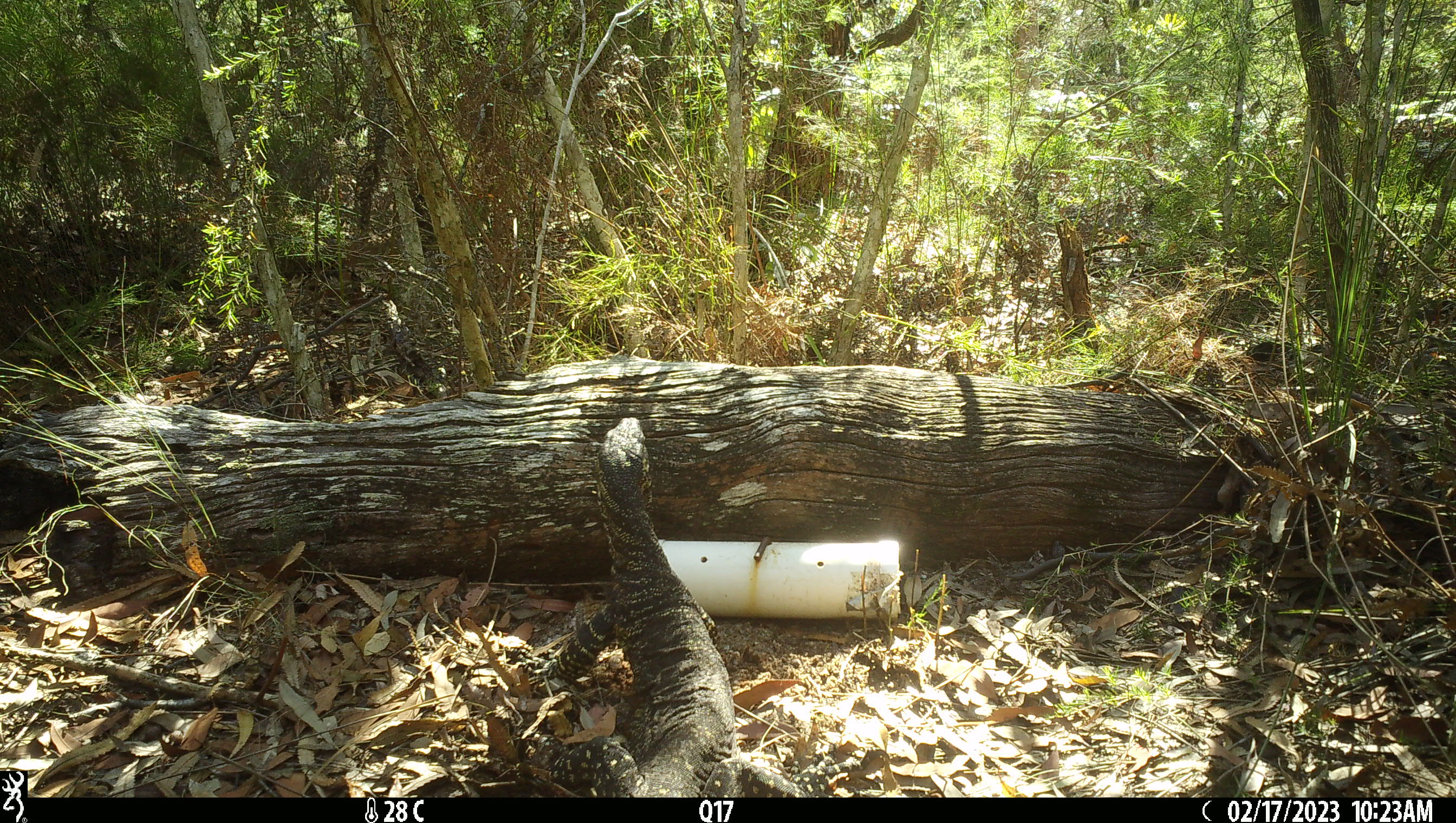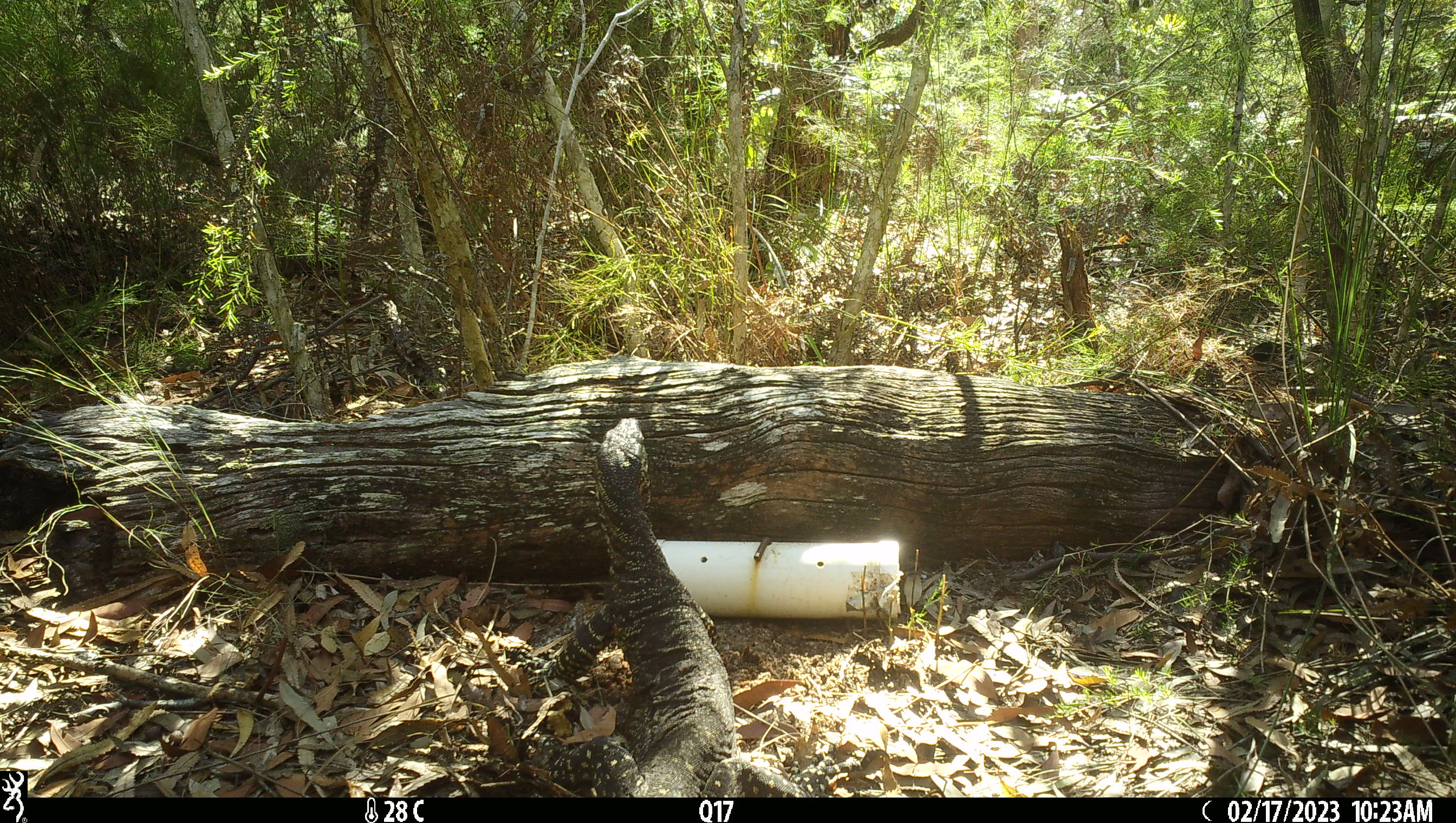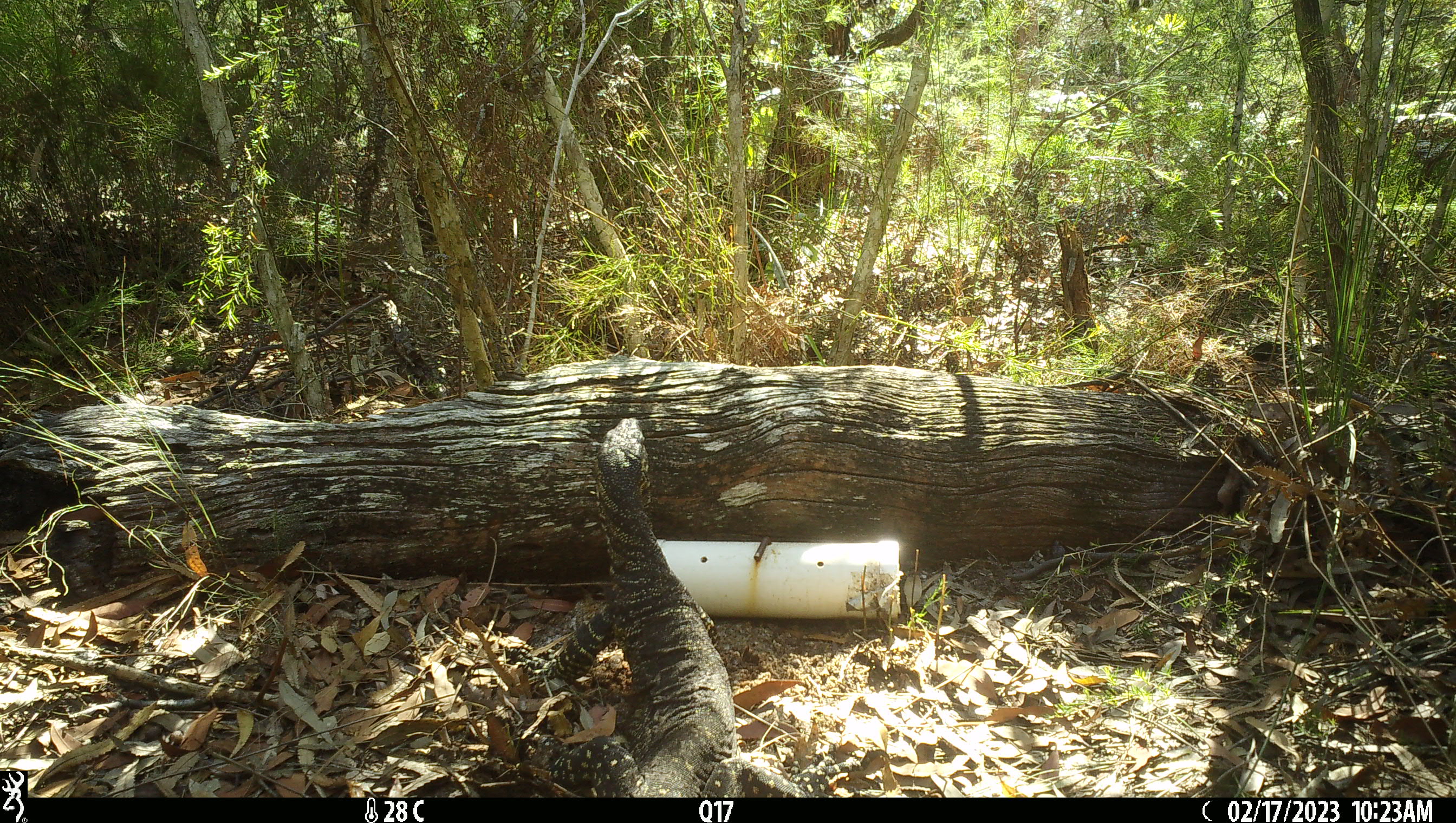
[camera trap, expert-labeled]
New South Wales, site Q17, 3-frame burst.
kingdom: Animalia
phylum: Chordata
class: Reptilia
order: Squamata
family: Varanidae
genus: Varanus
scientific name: Varanus varius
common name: lace monitor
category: goanna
Goanna (lace monitor) (Varanus varius).